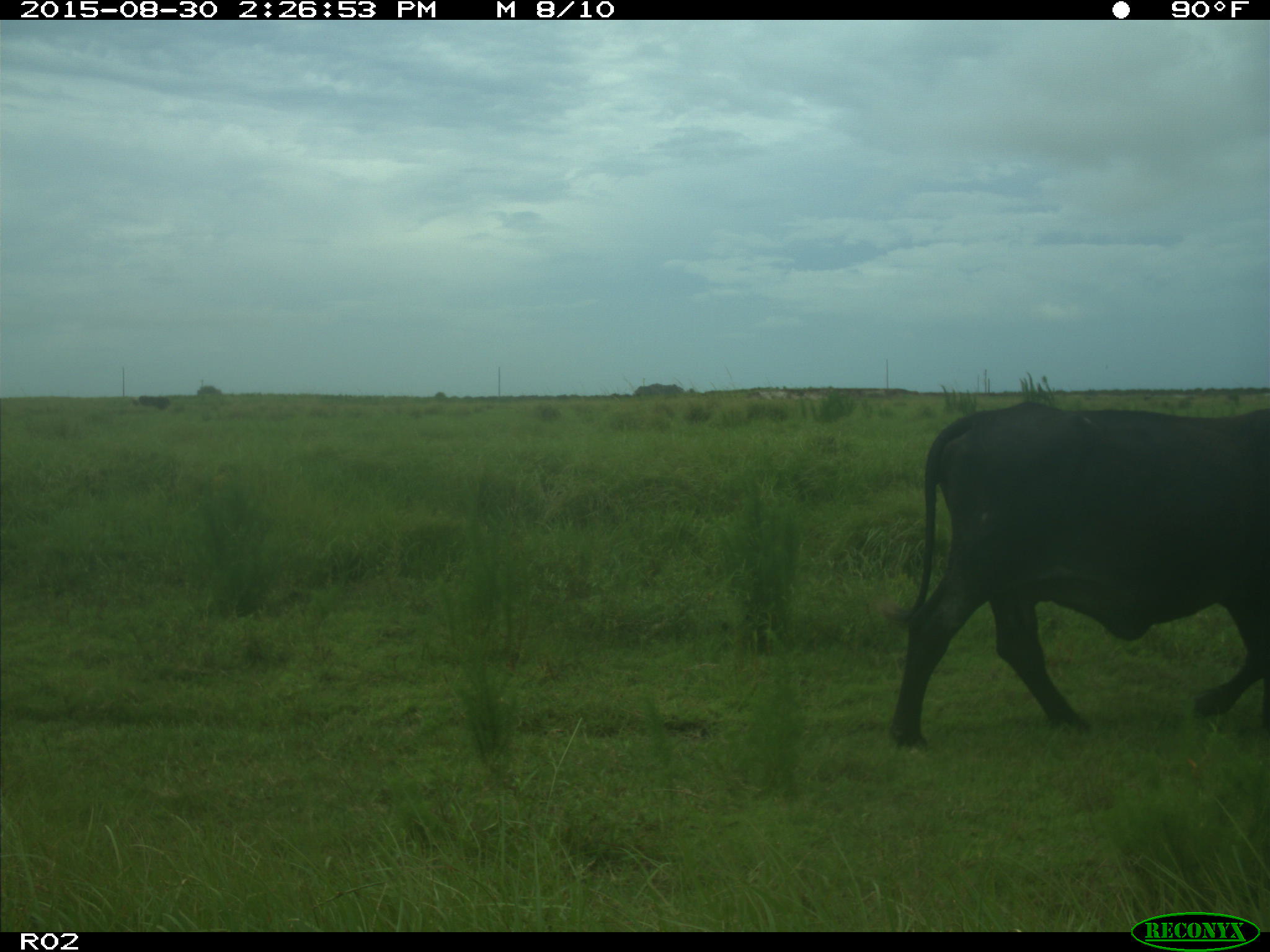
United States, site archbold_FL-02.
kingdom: Animalia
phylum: Chordata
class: Mammalia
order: Artiodactyla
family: Bovidae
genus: Bos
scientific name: Bos taurus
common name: domestic cow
Bos taurus (domestic cow).